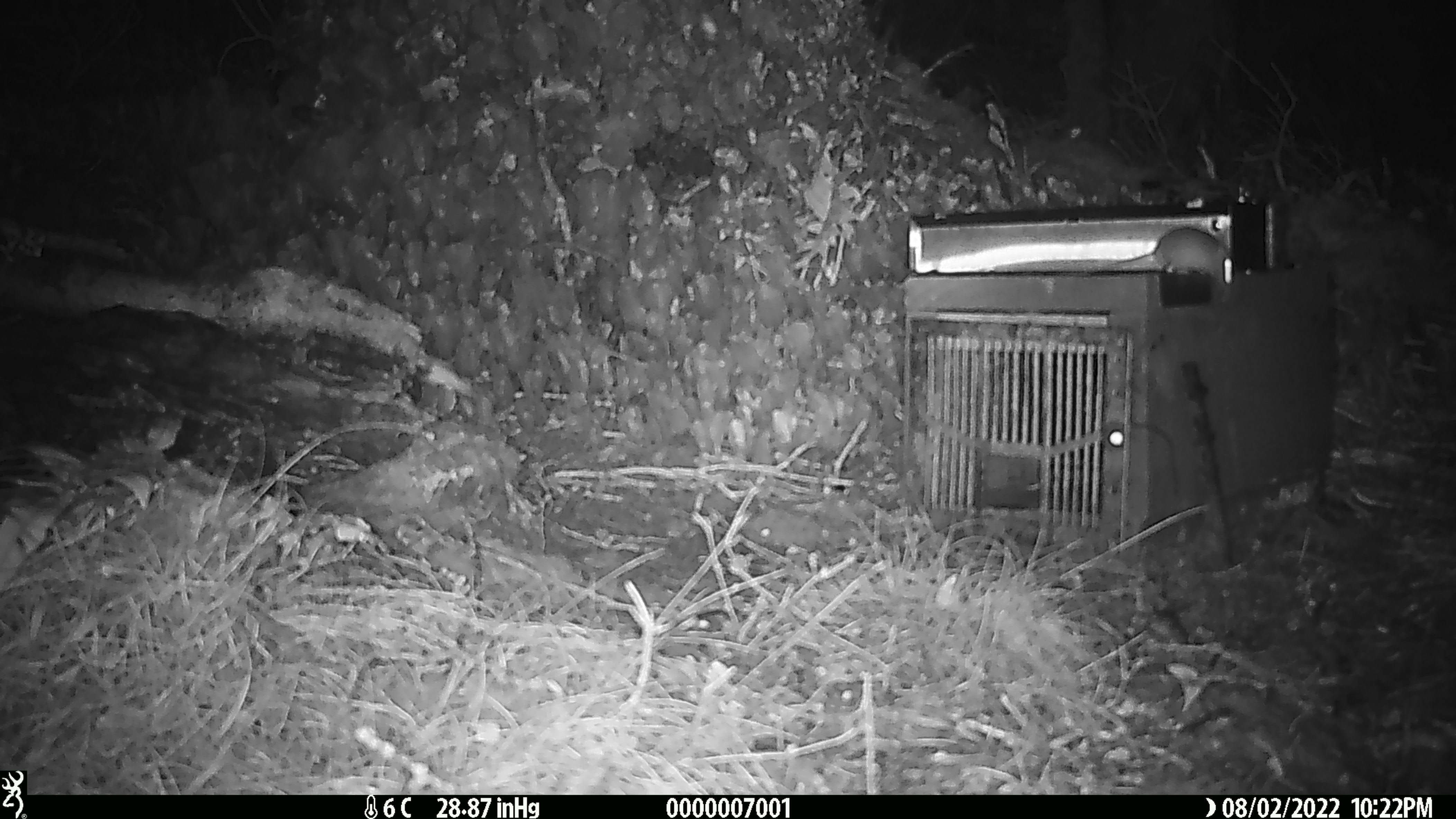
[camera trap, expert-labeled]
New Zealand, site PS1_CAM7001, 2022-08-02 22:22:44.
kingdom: Animalia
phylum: Chordata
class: Mammalia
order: Rodentia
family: Muridae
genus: Mus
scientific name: Mus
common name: mouse